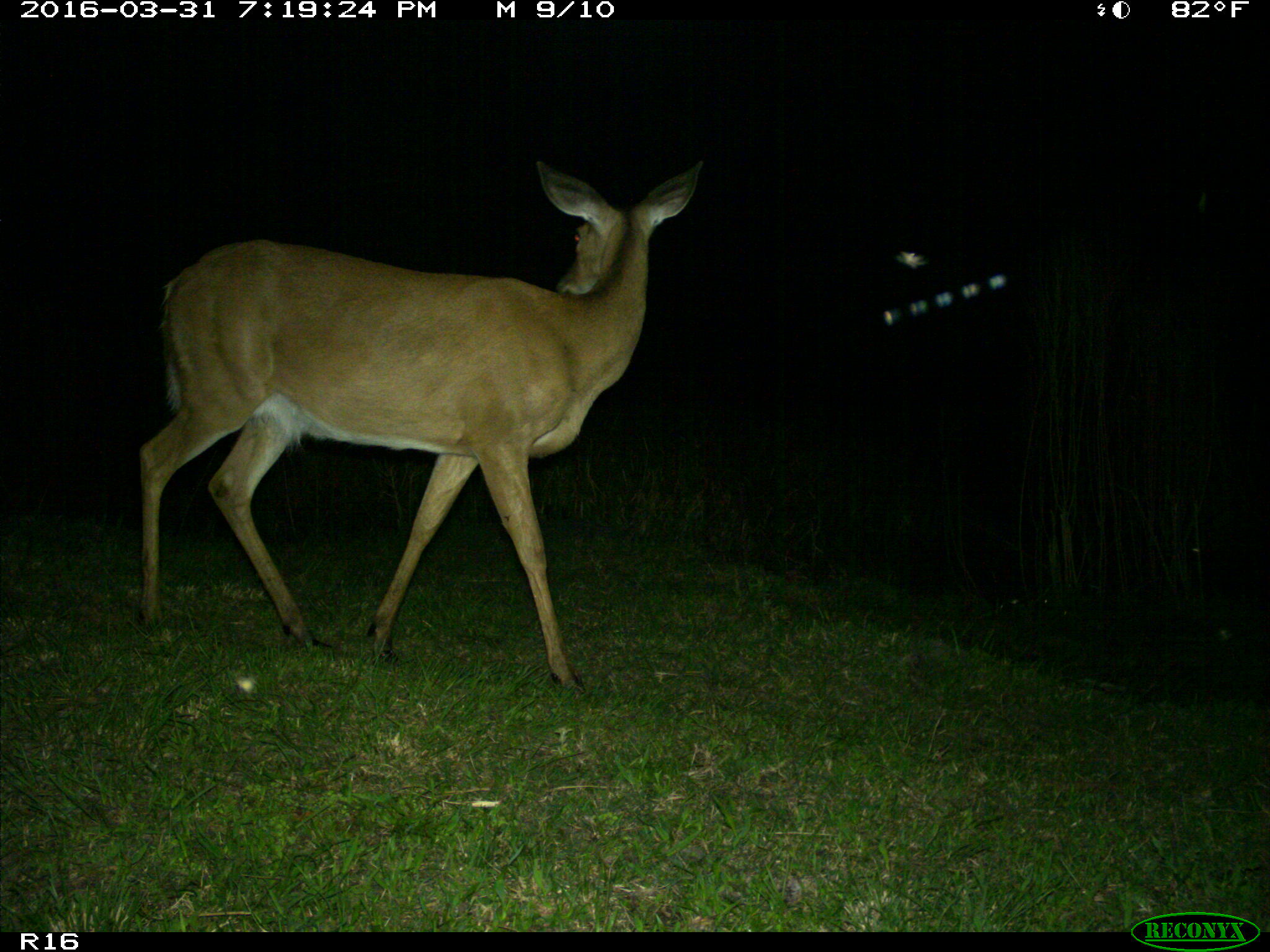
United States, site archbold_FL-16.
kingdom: Animalia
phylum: Chordata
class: Mammalia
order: Artiodactyla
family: Cervidae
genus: Odocoileus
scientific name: Odocoileus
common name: deer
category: unidentified deer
Unidentified deer (deer) (Odocoileus).